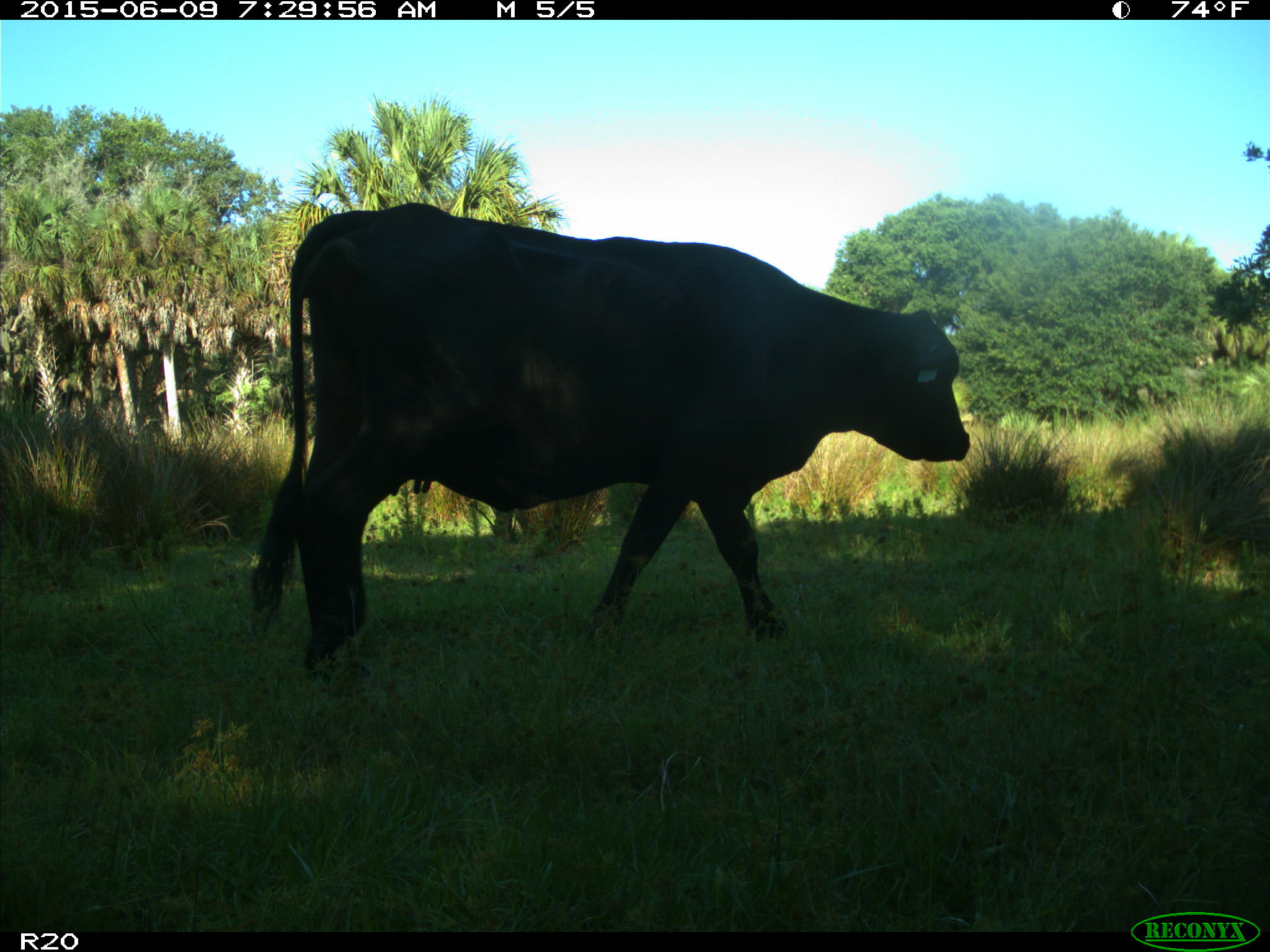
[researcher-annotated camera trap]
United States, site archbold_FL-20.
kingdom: Animalia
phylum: Chordata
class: Mammalia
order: Artiodactyla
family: Bovidae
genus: Bos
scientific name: Bos taurus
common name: domestic cow